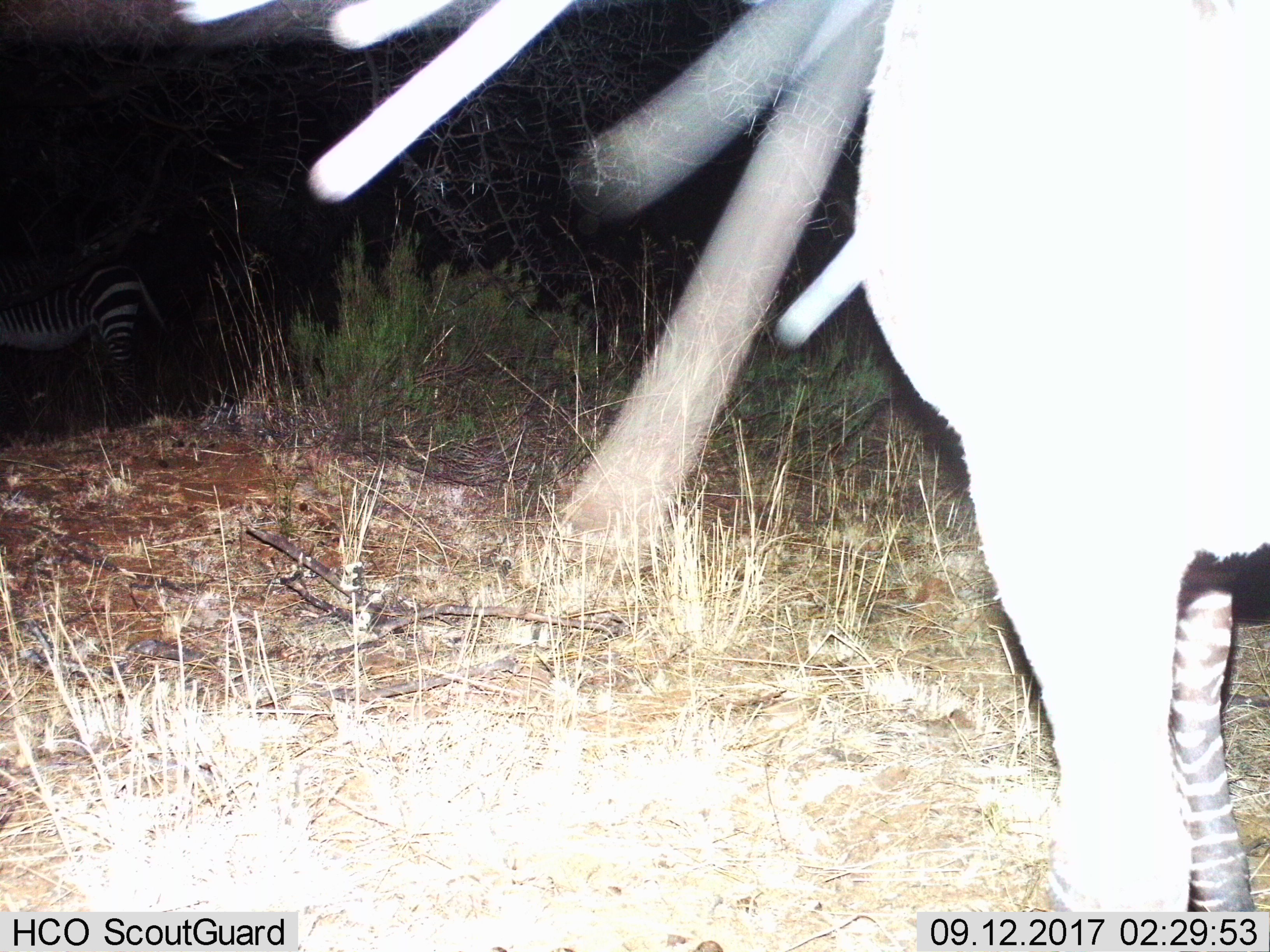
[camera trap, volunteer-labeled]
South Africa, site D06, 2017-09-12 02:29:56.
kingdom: Animalia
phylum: Chordata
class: Mammalia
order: Perissodactyla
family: Equidae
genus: Equus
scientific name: Equus zebra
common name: mountain zebra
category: zebramountain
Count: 1.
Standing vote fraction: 100%.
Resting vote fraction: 0%.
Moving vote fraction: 0%.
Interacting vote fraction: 0%.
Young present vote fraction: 0%.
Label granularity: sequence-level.